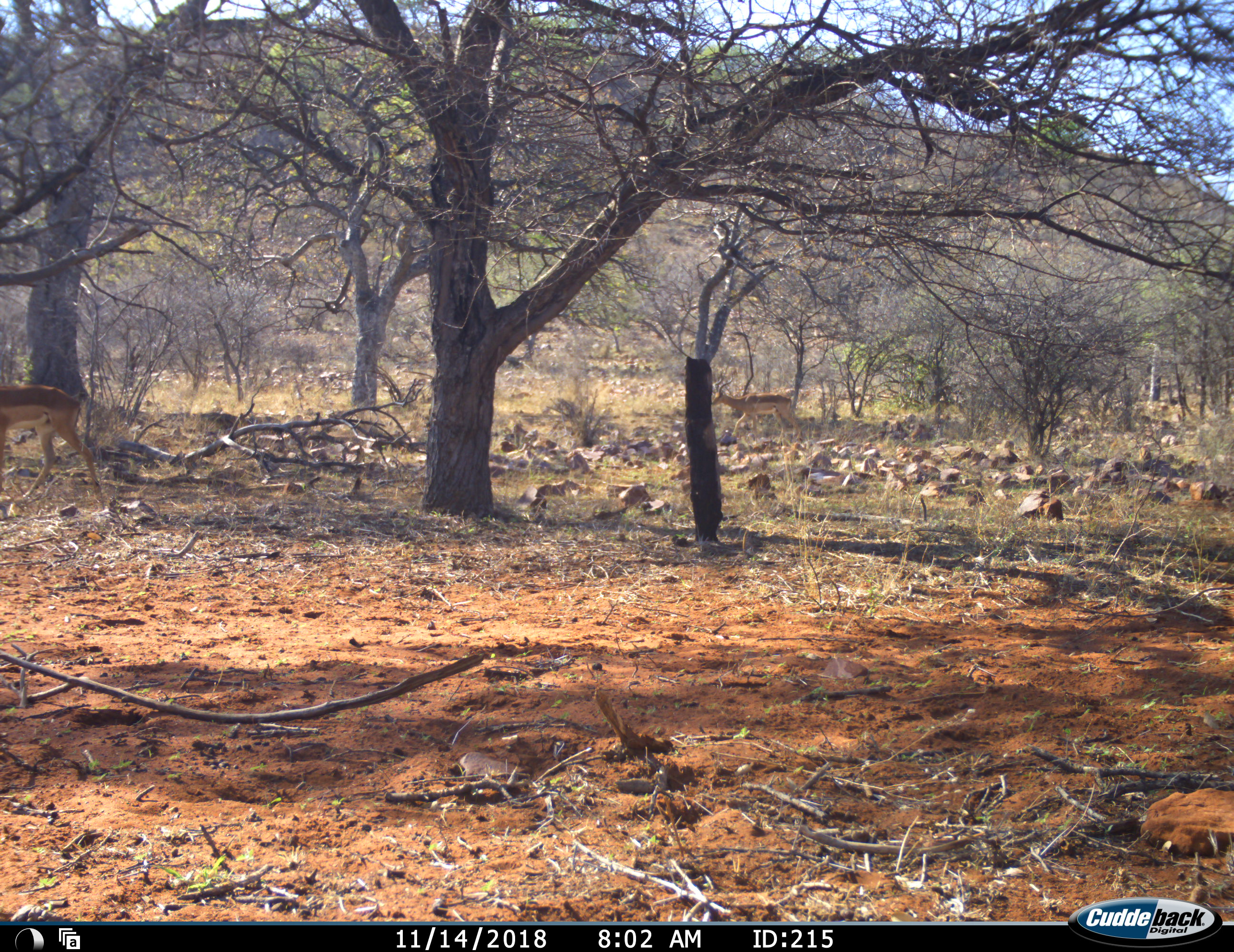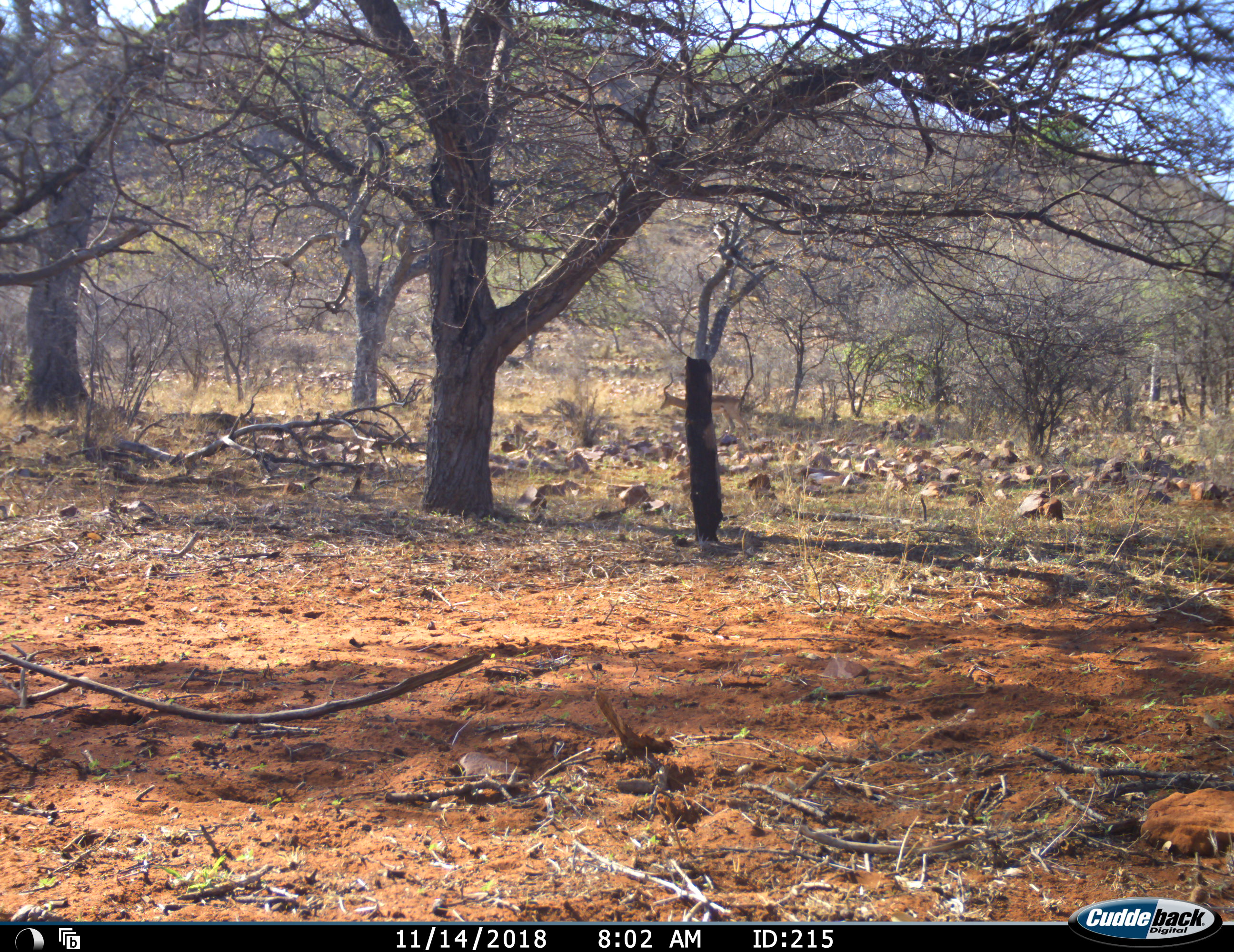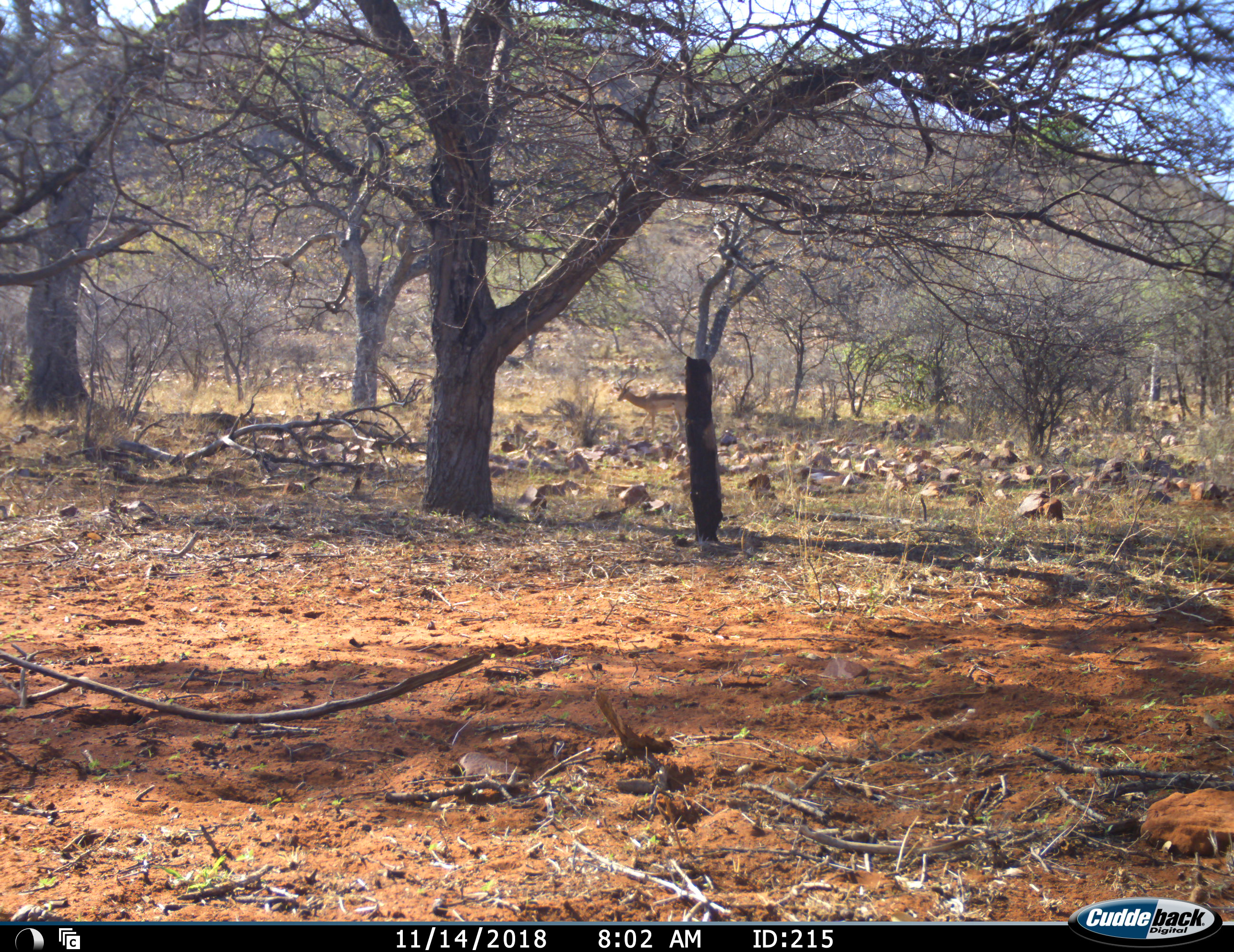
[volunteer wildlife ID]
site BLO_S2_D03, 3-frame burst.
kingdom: Animalia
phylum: Chordata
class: Mammalia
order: Artiodactyla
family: Bovidae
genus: Aepyceros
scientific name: Aepyceros melampus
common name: impala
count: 2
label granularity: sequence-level